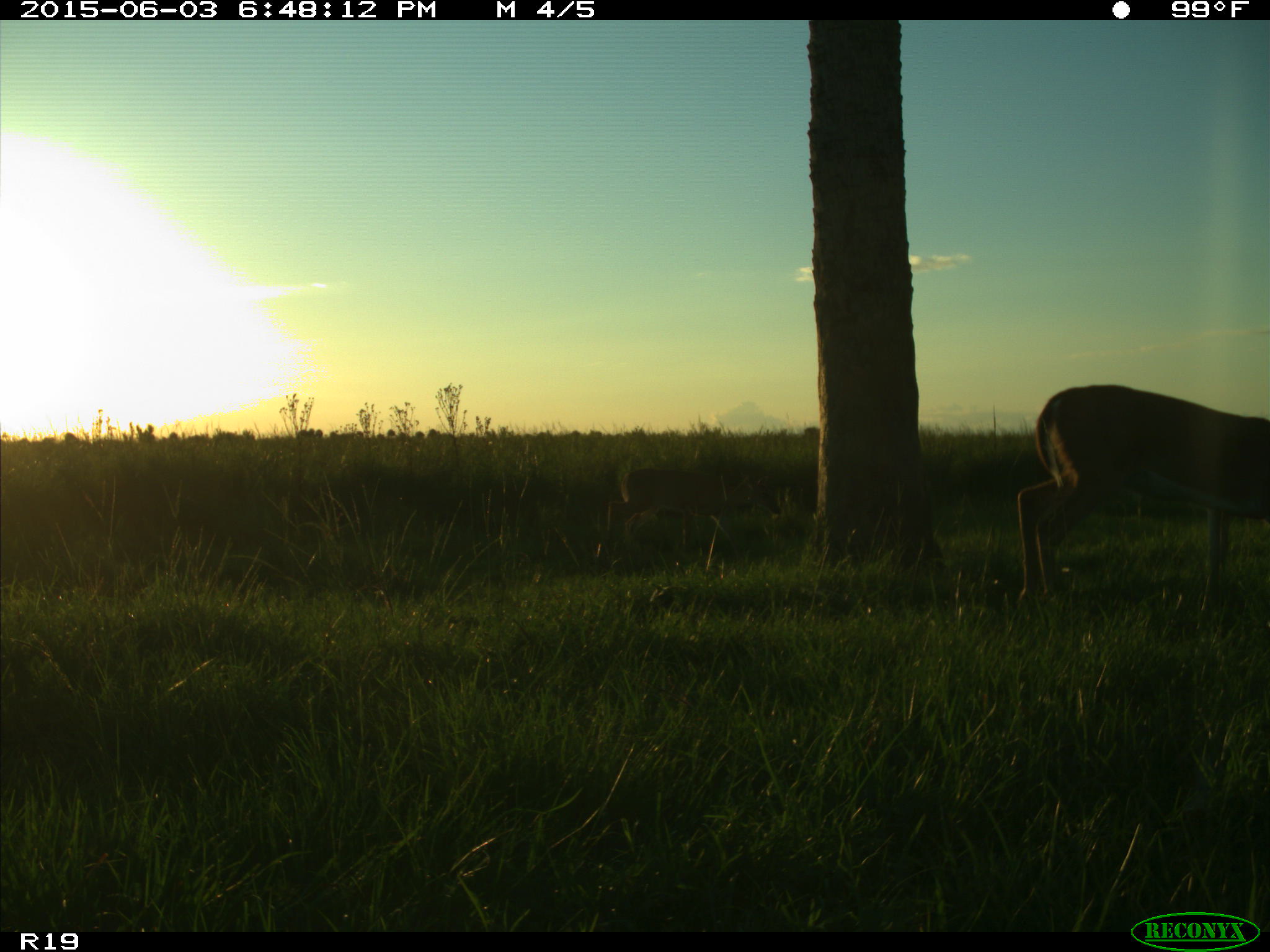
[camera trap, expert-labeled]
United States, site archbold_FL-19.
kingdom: Animalia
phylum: Chordata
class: Mammalia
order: Artiodactyla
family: Cervidae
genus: Odocoileus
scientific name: Odocoileus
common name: deer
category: unidentified deer